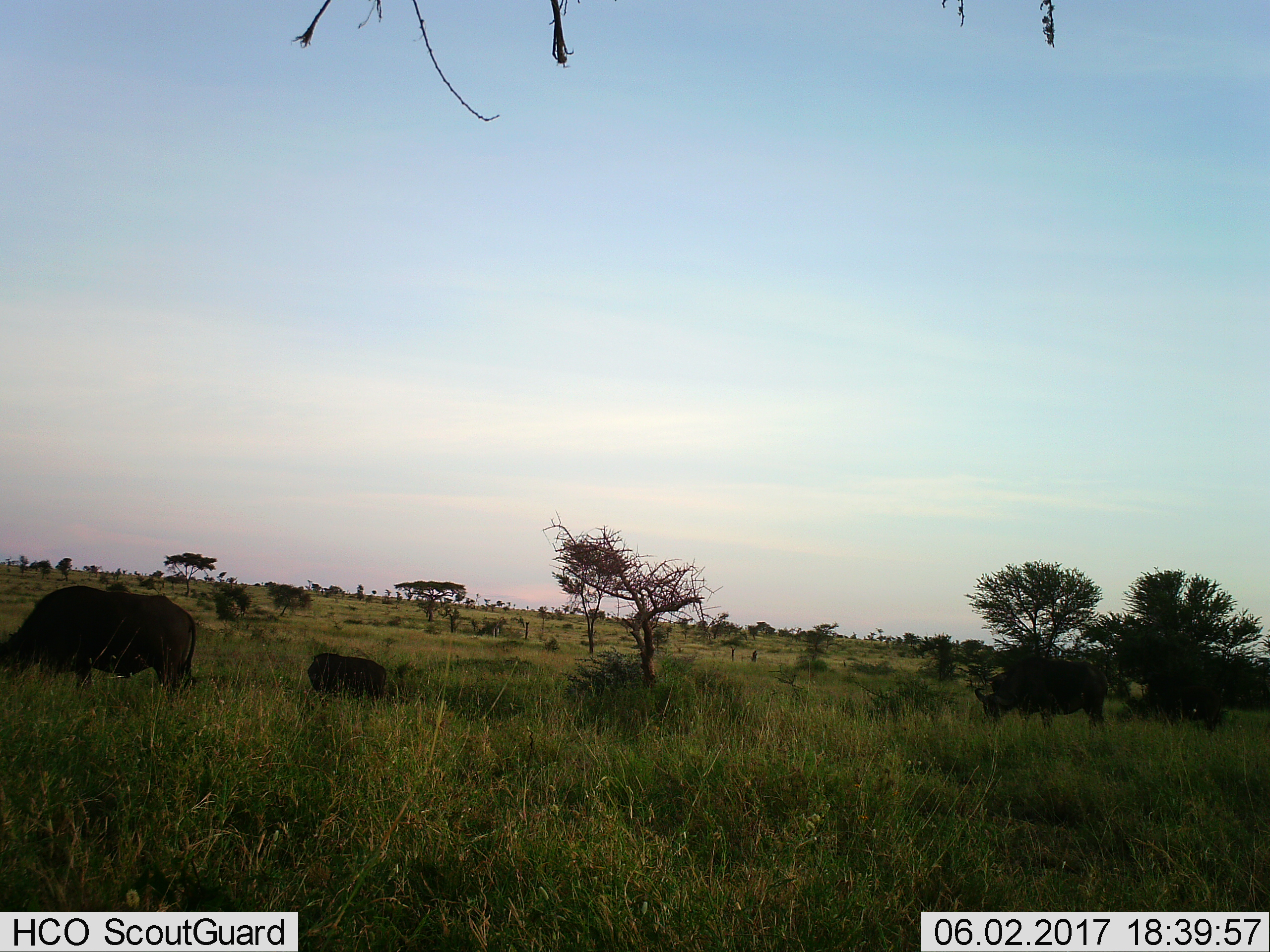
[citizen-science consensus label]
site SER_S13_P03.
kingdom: Animalia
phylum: Chordata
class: Mammalia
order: Artiodactyla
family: Bovidae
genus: Syncerus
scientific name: Syncerus caffer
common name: african buffalo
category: buffalo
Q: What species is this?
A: Buffalo (african buffalo) (Syncerus caffer).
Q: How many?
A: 3.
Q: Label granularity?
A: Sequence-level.